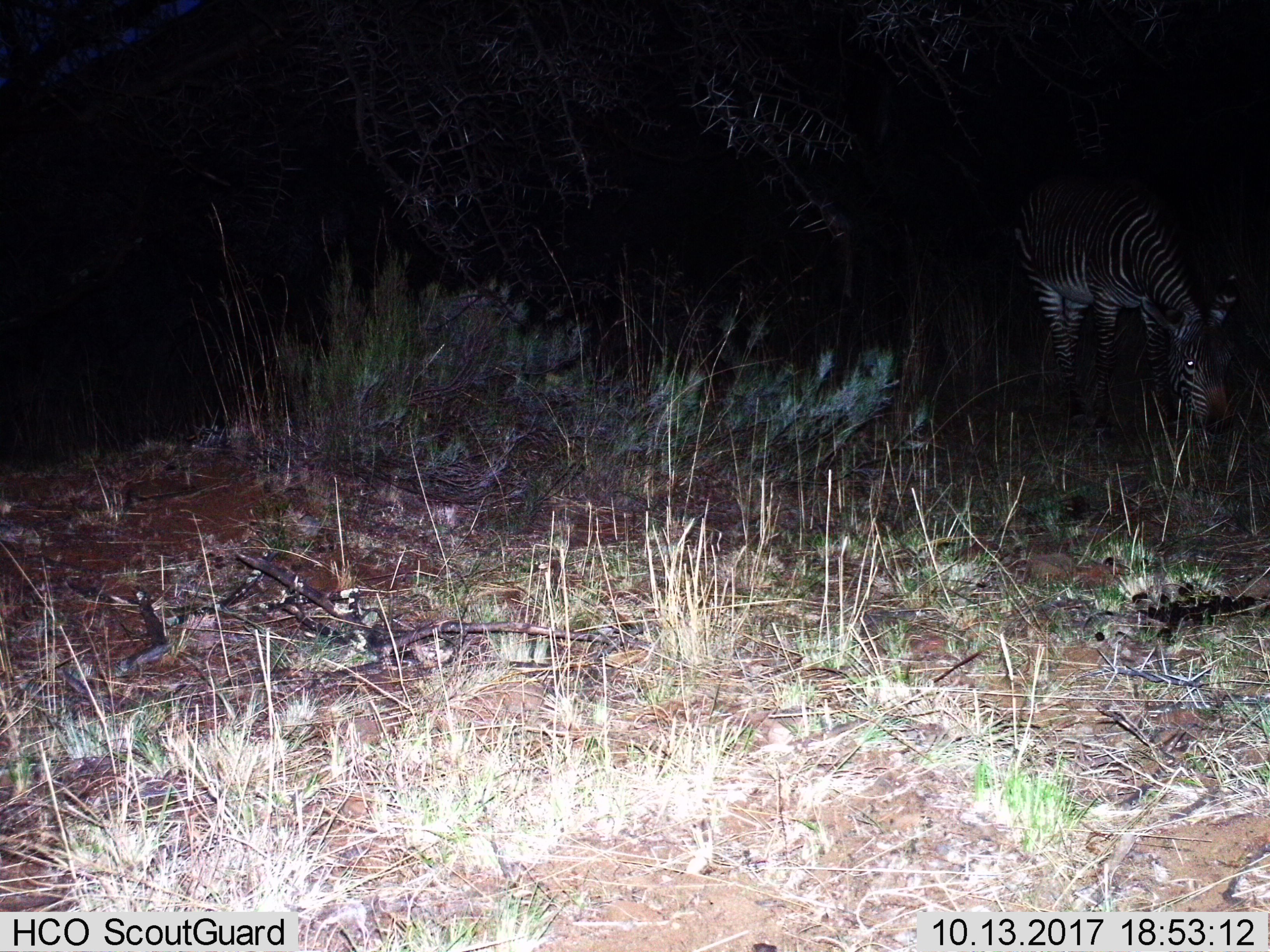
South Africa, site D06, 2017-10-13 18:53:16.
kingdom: Animalia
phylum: Chordata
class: Mammalia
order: Perissodactyla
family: Equidae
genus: Equus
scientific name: Equus zebra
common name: mountain zebra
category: zebramountain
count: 1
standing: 40%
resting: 0%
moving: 0%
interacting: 0%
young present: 0%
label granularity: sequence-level